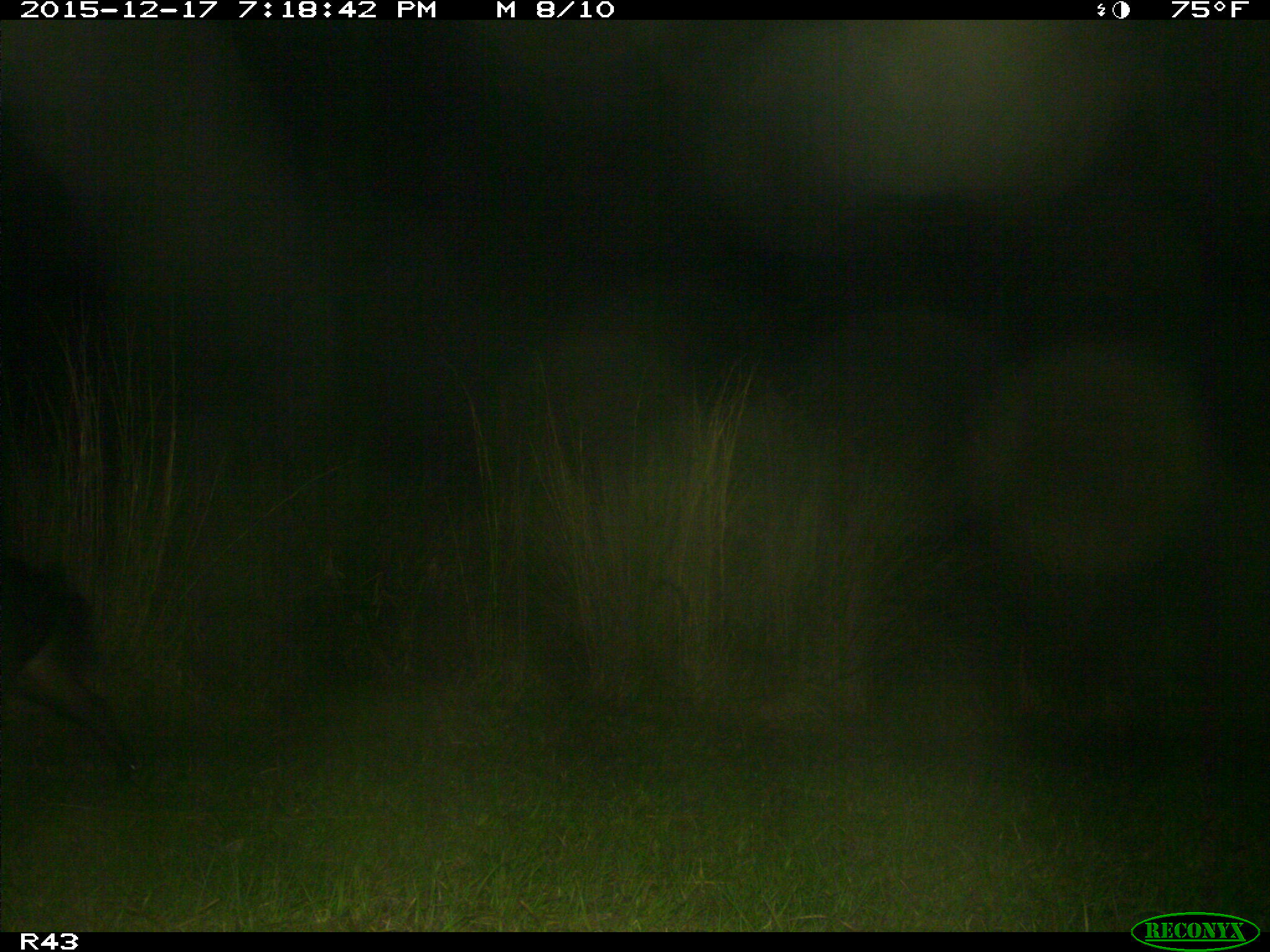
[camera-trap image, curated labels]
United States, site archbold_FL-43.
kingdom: Animalia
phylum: Chordata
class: Mammalia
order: Artiodactyla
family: Suidae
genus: Sus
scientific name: Sus scrofa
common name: wild boar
Sus scrofa (wild boar).